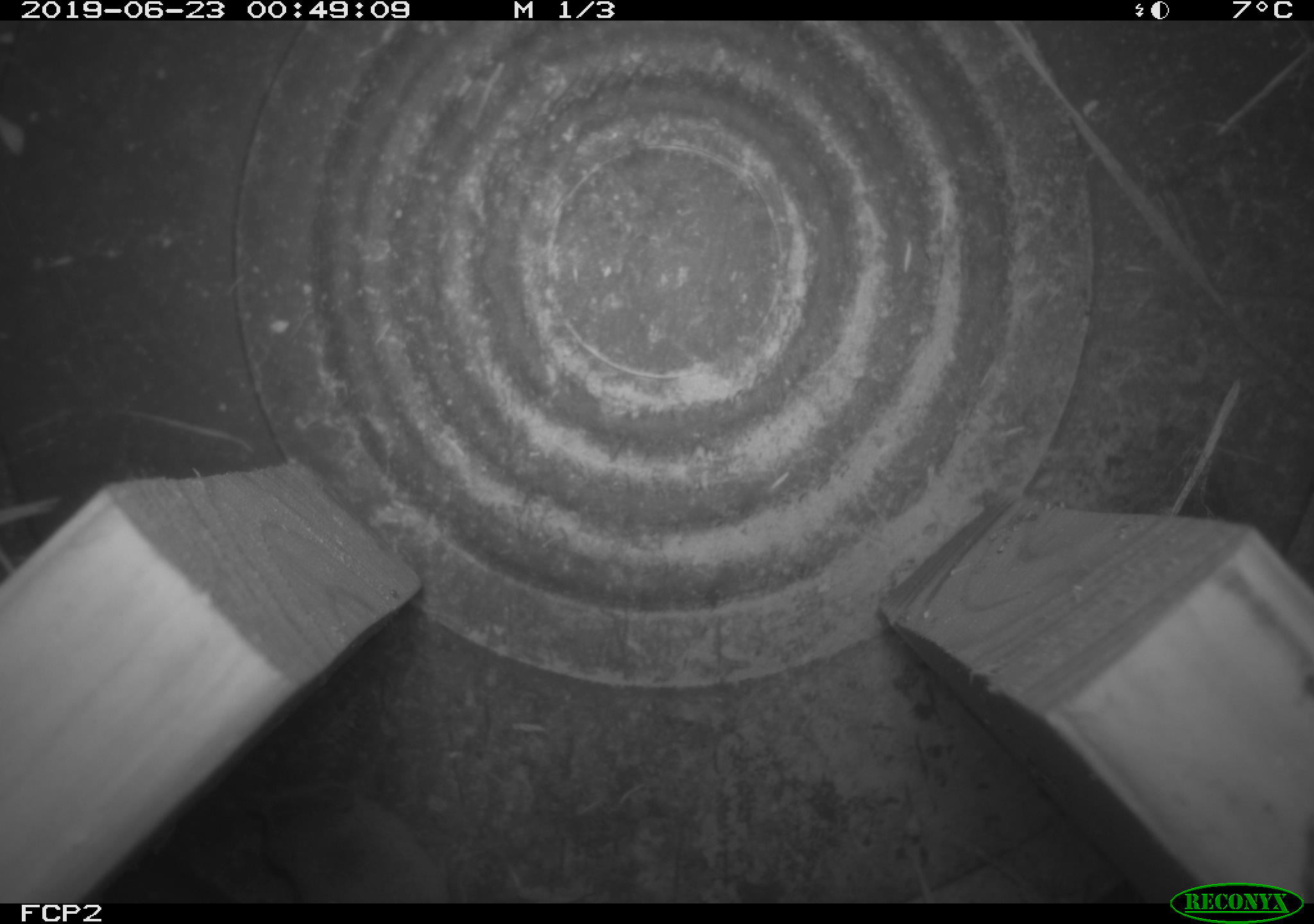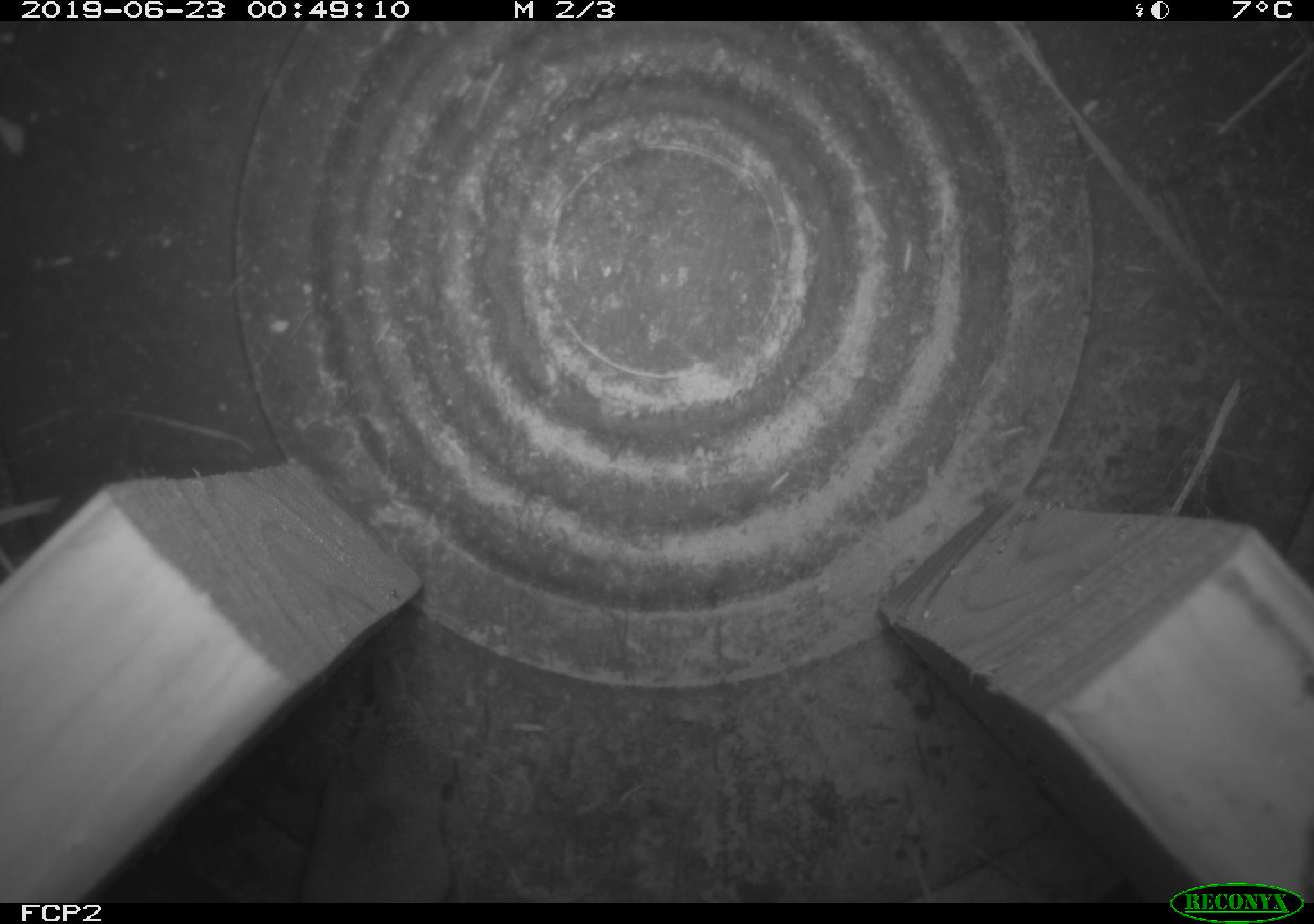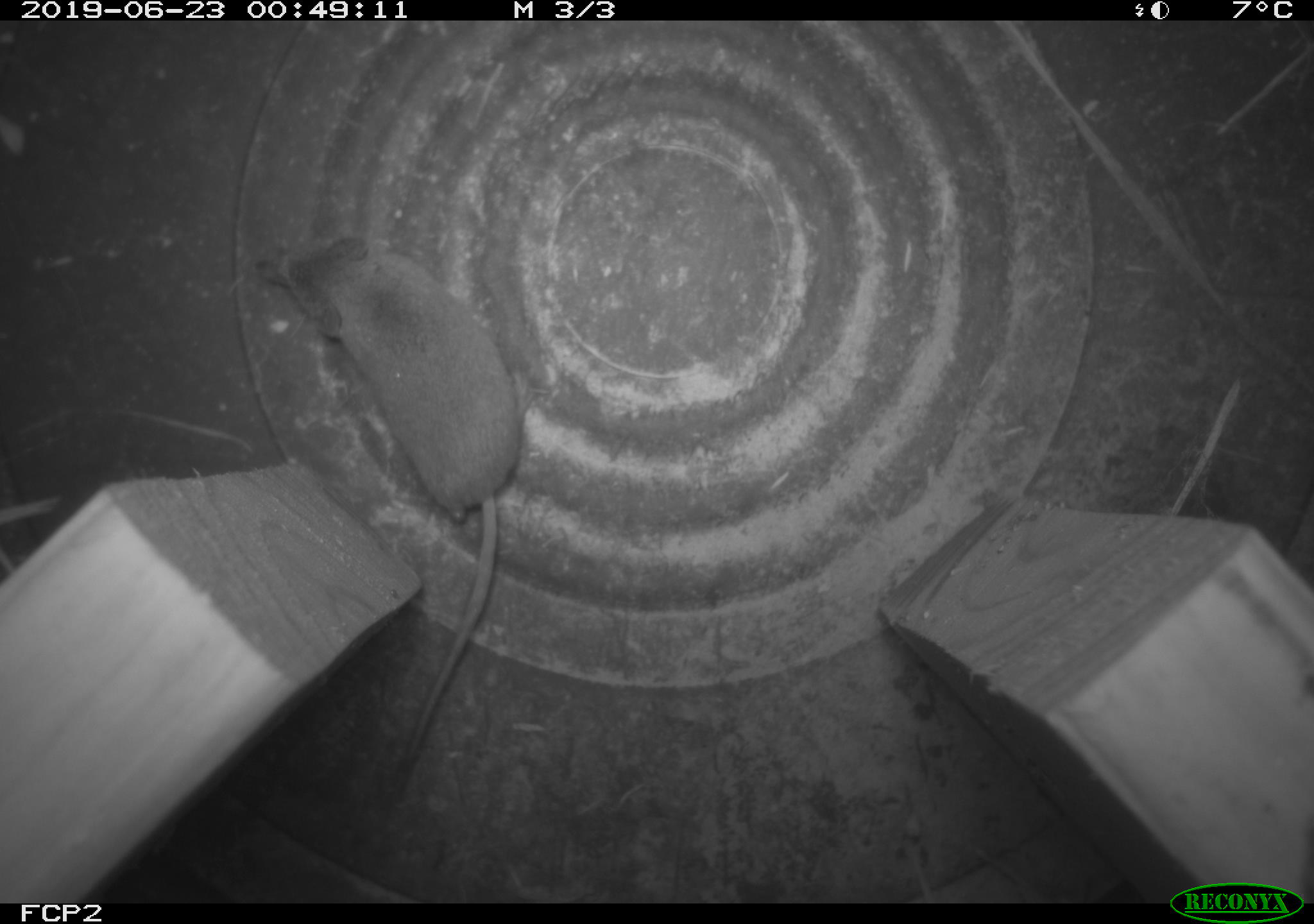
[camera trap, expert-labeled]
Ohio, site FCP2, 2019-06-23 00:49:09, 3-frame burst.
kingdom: Animalia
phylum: Chordata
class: Mammalia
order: Eulipotyphla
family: Soricidae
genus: Sorex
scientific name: Sorex cinereus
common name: masked shrew